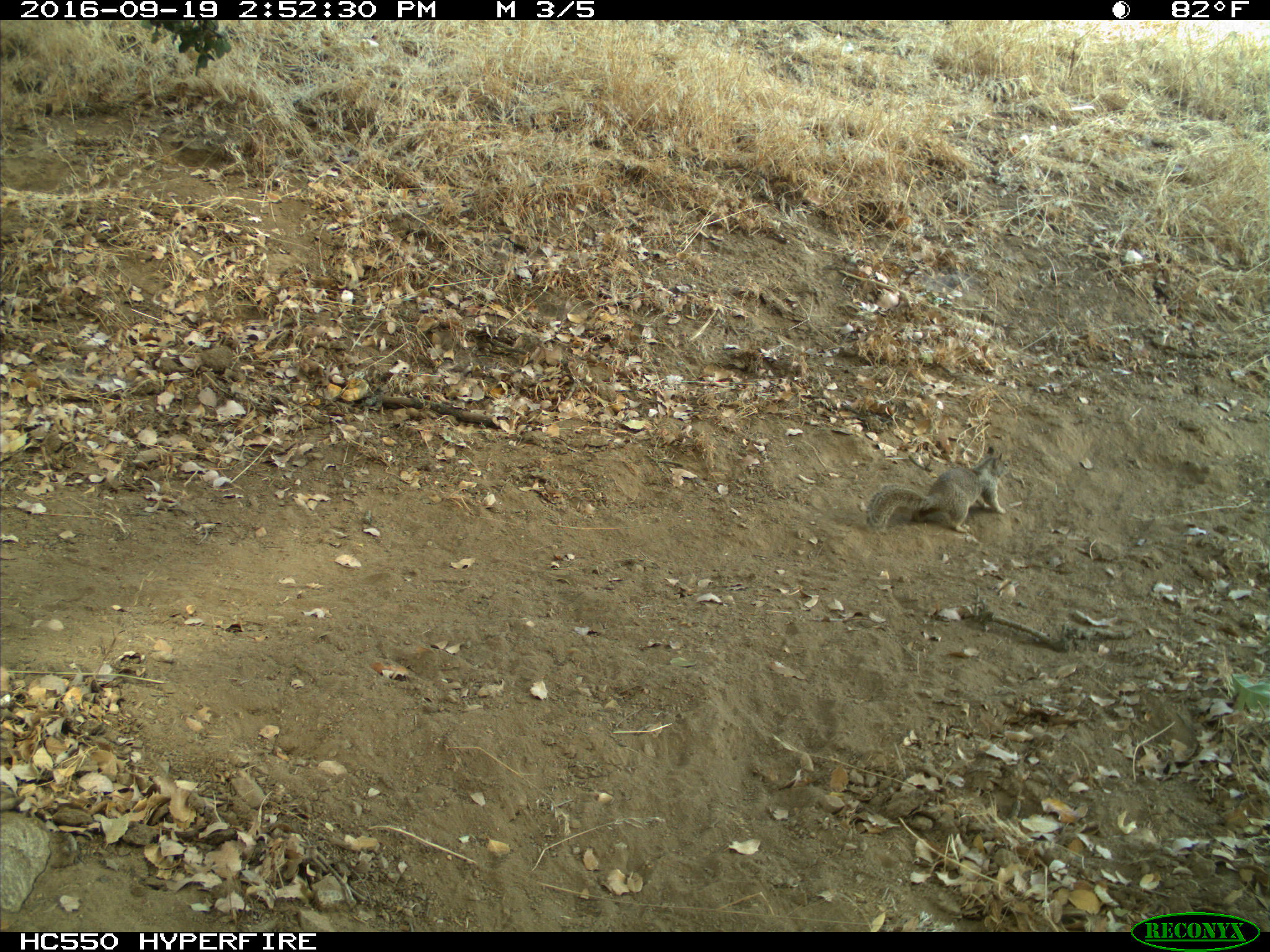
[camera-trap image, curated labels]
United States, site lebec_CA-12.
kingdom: Animalia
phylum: Chordata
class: Mammalia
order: Rodentia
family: Sciuridae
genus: Otospermophilus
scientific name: Otospermophilus beecheyi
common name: california ground squirrel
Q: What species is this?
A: Otospermophilus beecheyi (california ground squirrel).